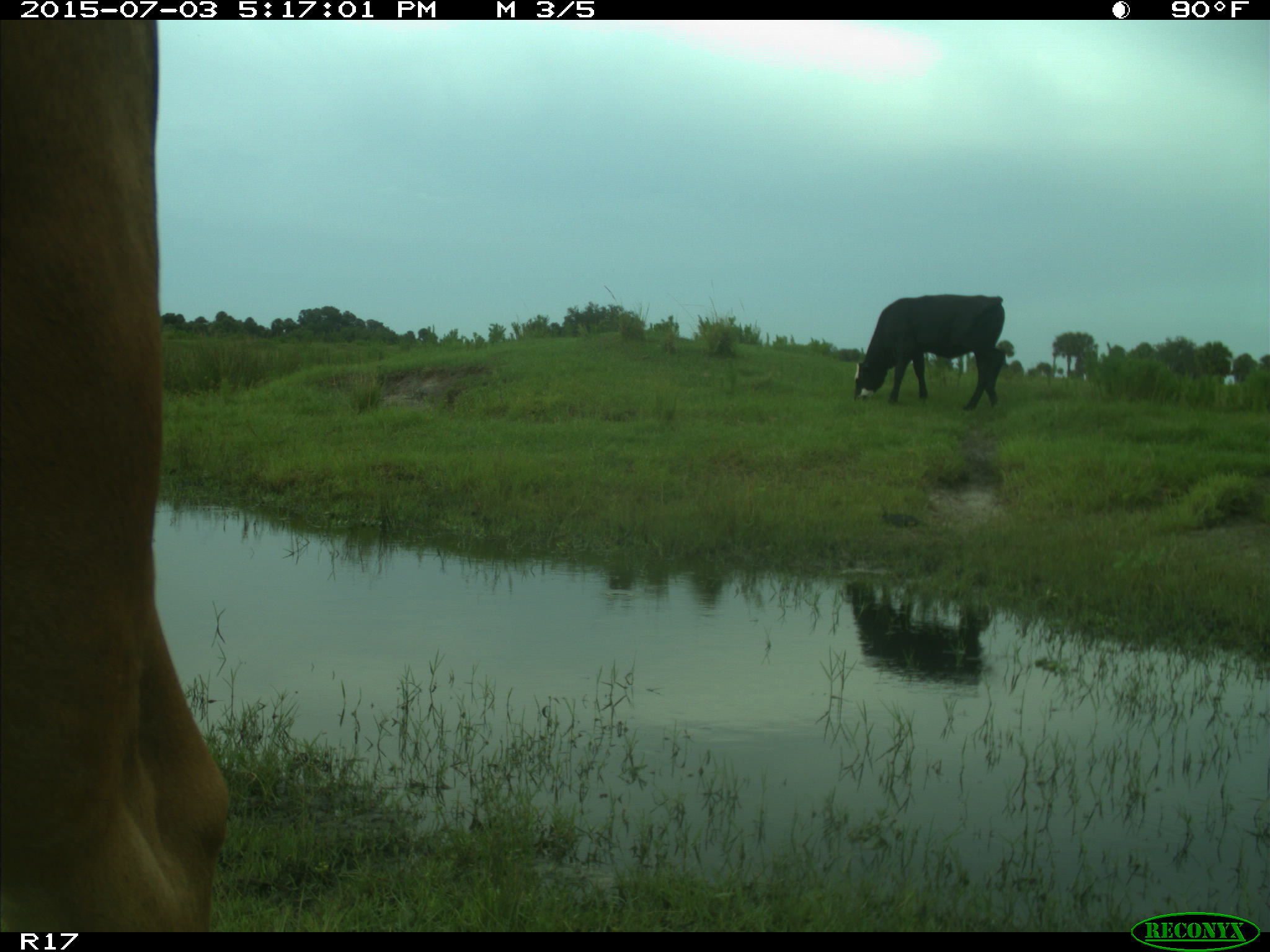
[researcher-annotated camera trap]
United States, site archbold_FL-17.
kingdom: Animalia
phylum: Chordata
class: Mammalia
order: Artiodactyla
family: Bovidae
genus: Bos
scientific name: Bos taurus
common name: domestic cow